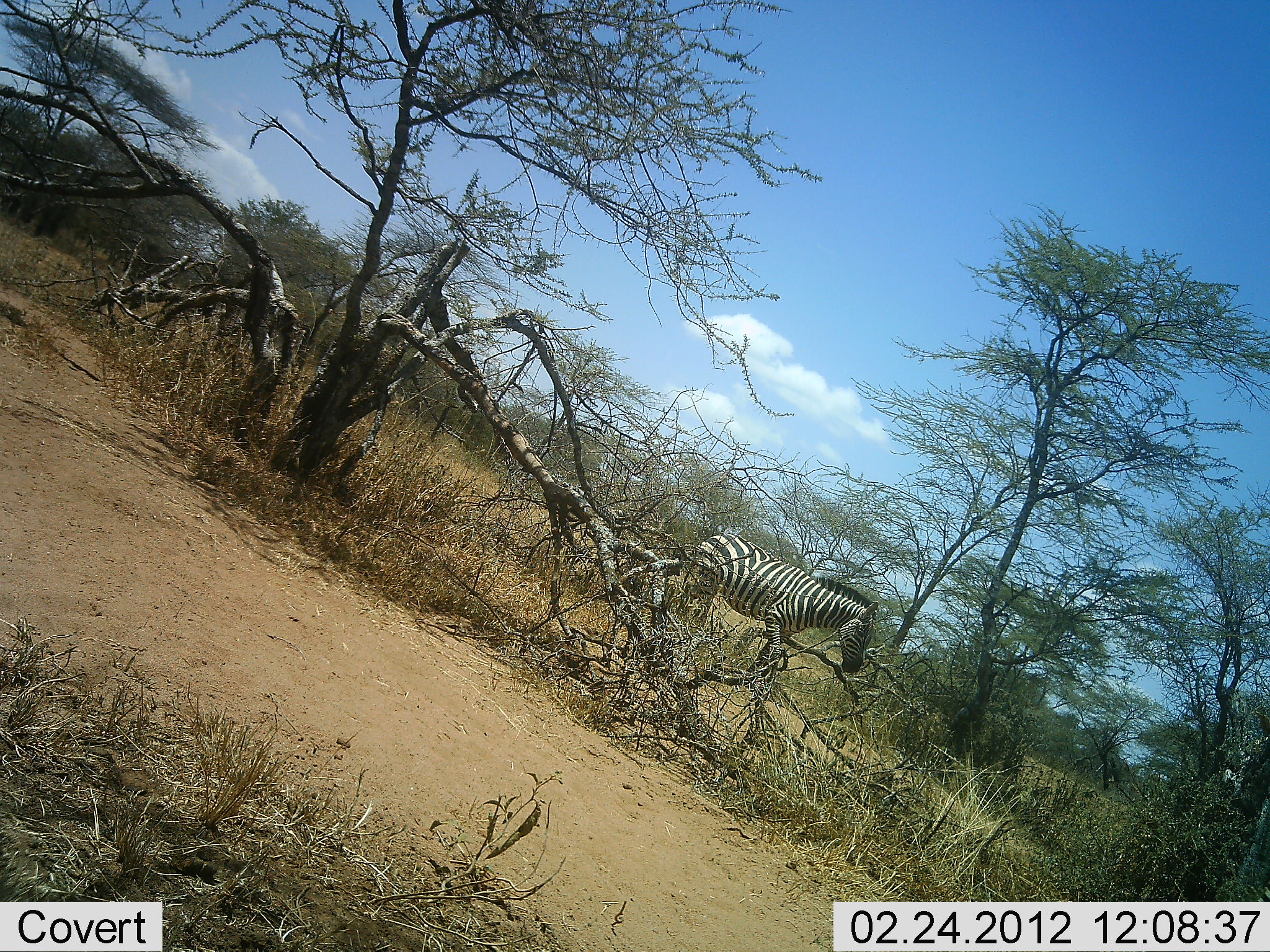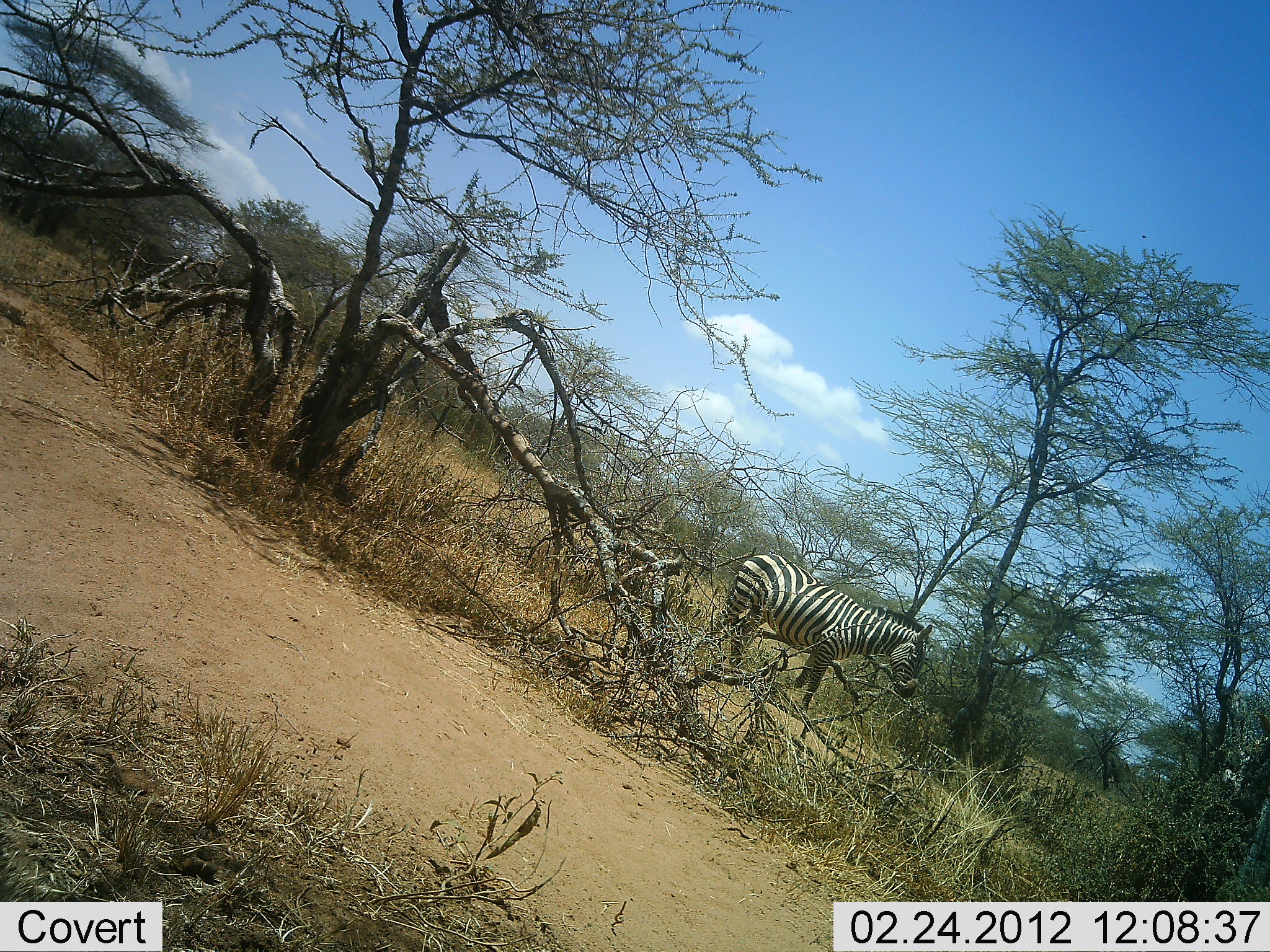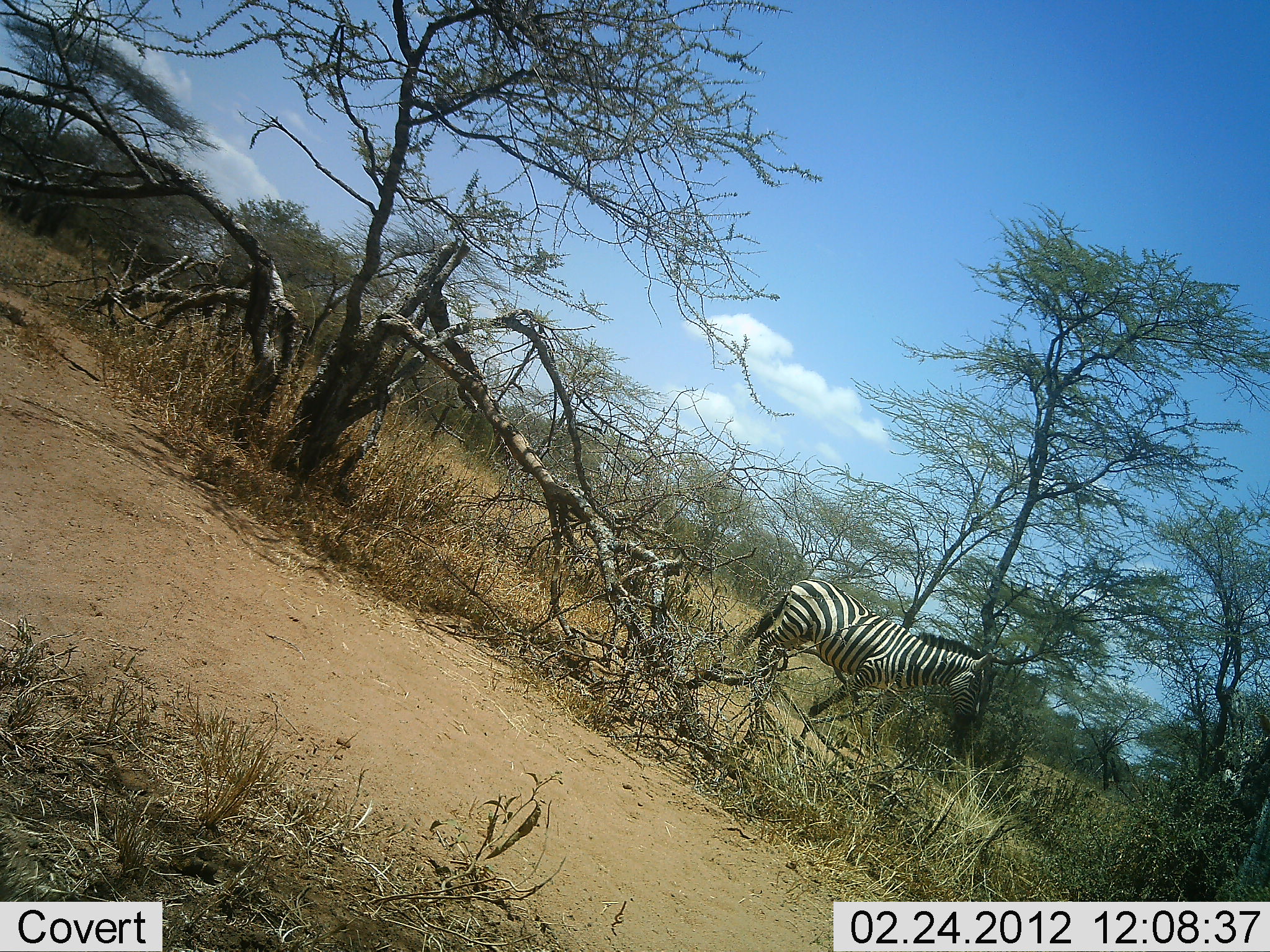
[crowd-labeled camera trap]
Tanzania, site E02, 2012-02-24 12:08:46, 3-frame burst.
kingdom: Animalia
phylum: Chordata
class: Mammalia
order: Perissodactyla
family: Equidae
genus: Equus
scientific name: Equus quagga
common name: plains zebra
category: zebra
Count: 1.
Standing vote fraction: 4%.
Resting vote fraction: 0%.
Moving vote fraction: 96%.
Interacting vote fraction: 0%.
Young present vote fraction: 0%.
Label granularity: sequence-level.